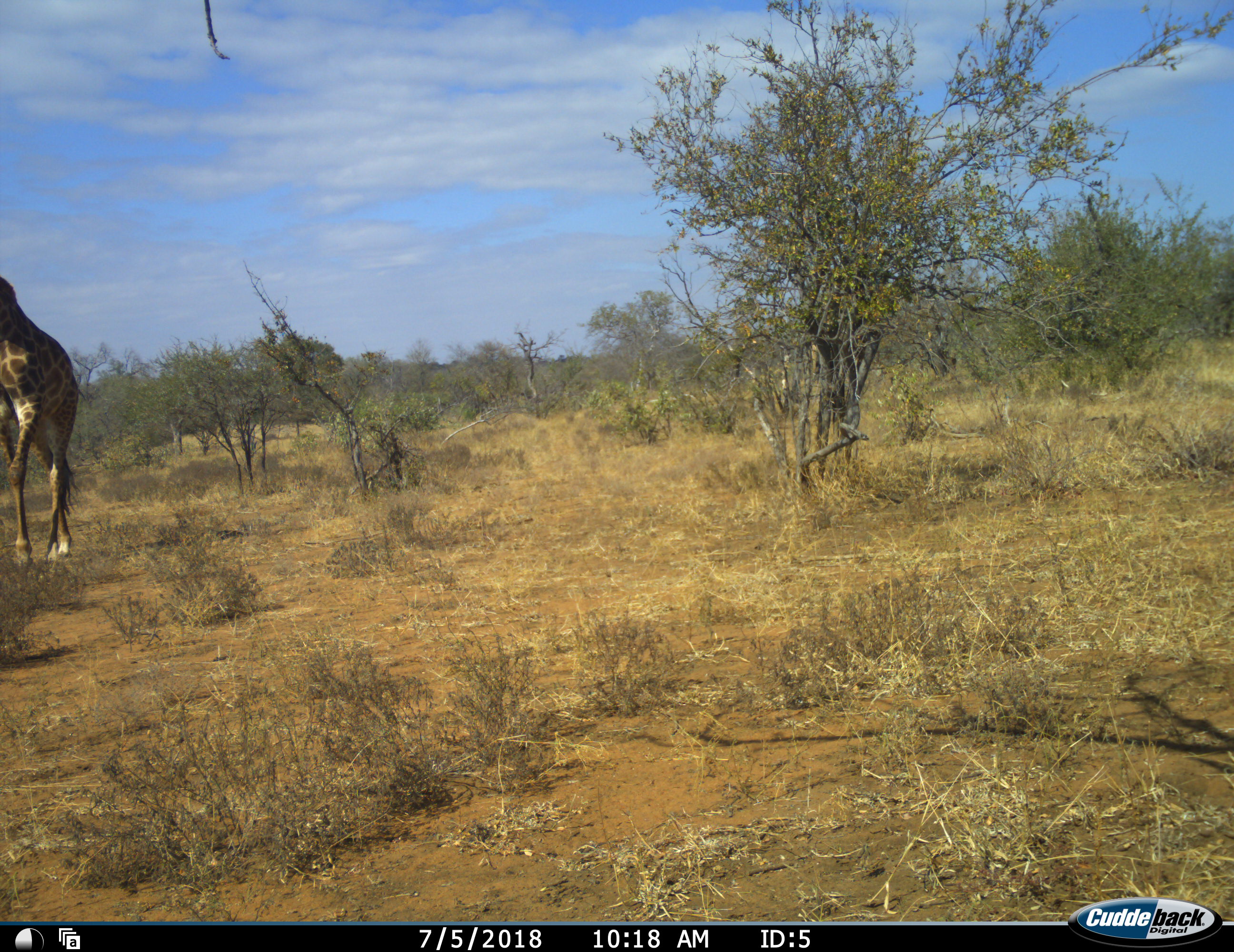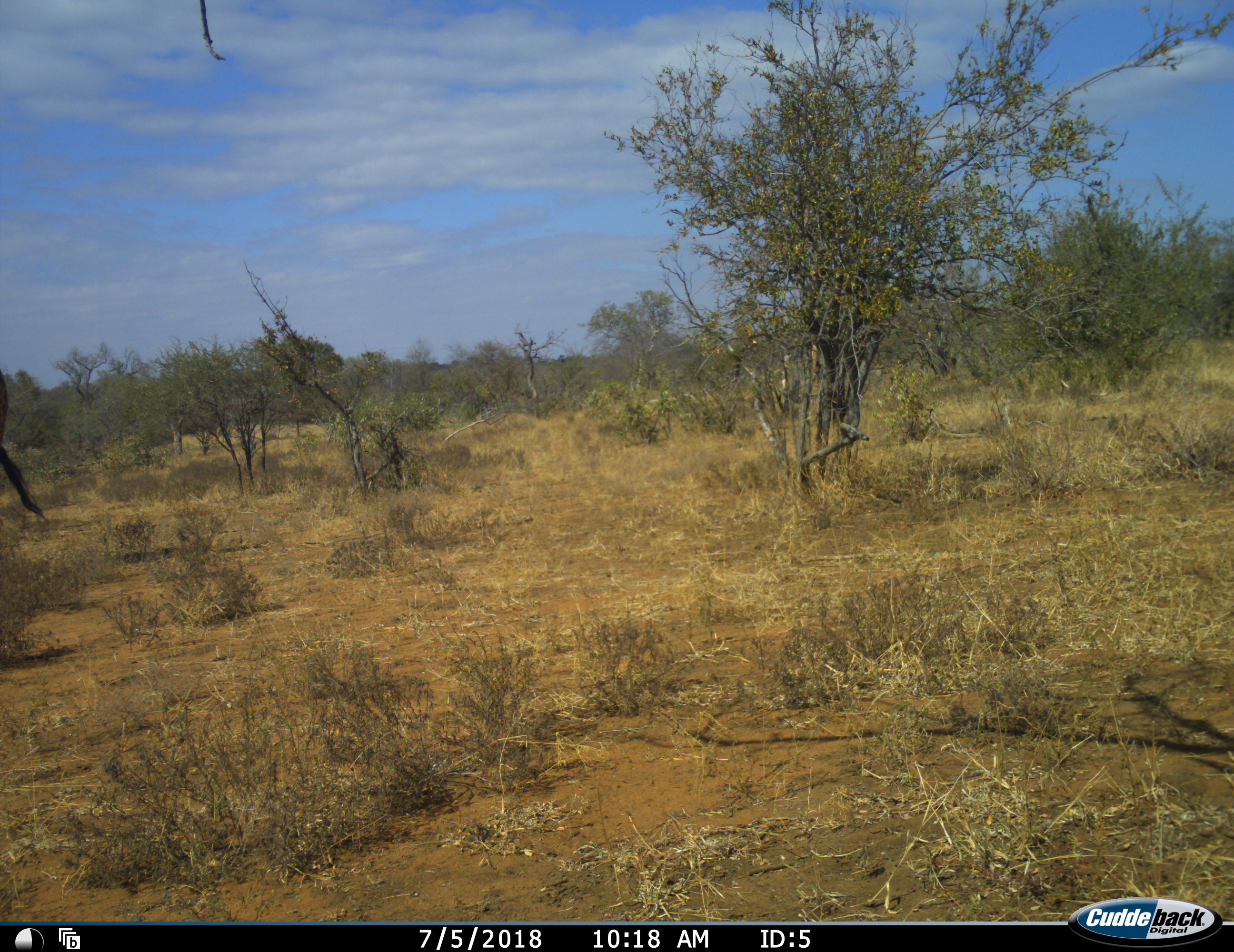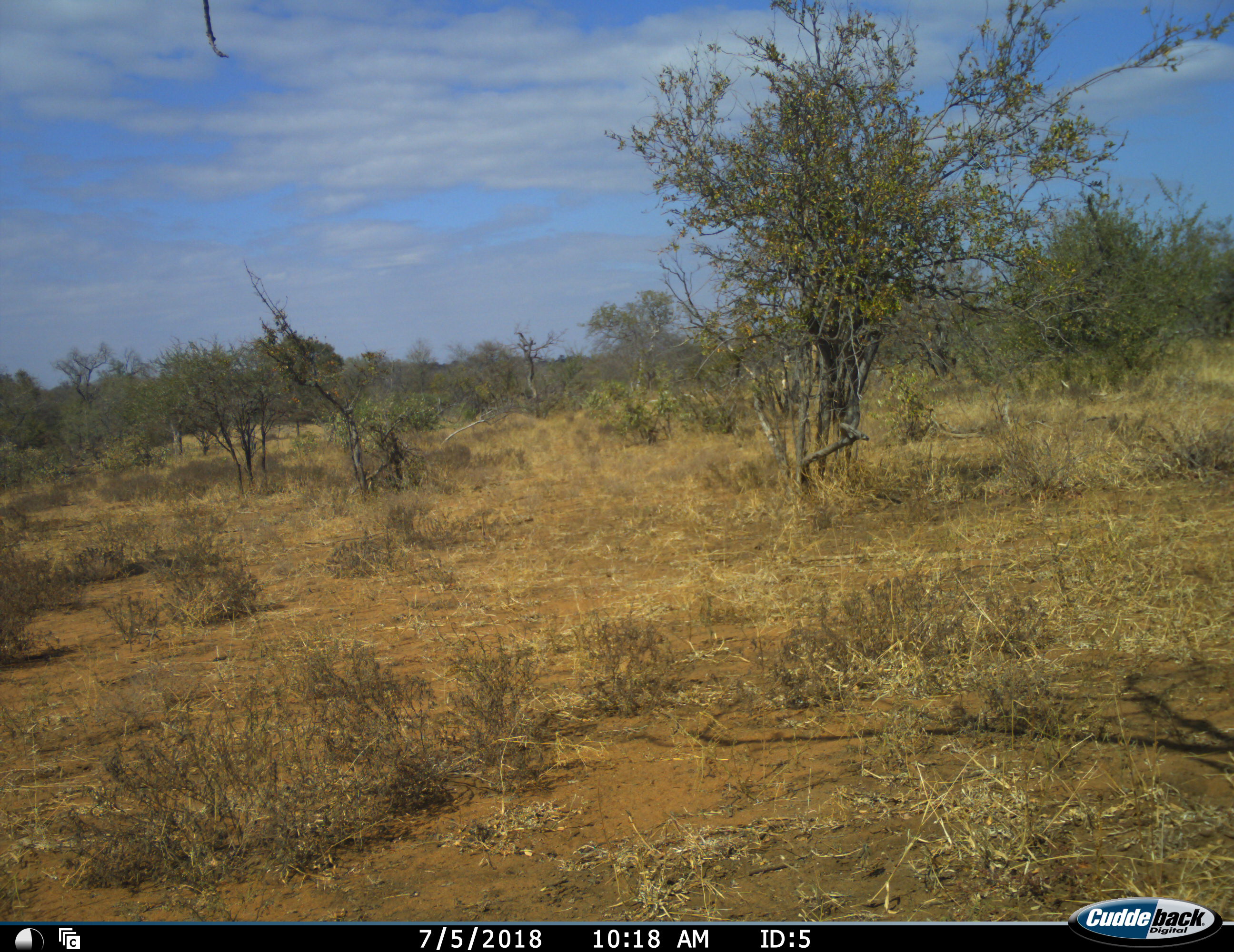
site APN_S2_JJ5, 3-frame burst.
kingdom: Animalia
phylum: Chordata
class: Mammalia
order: Artiodactyla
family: Giraffidae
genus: Giraffa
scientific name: Giraffa camelopardalis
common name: giraffe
Giraffe (Giraffa camelopardalis), count 1. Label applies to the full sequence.